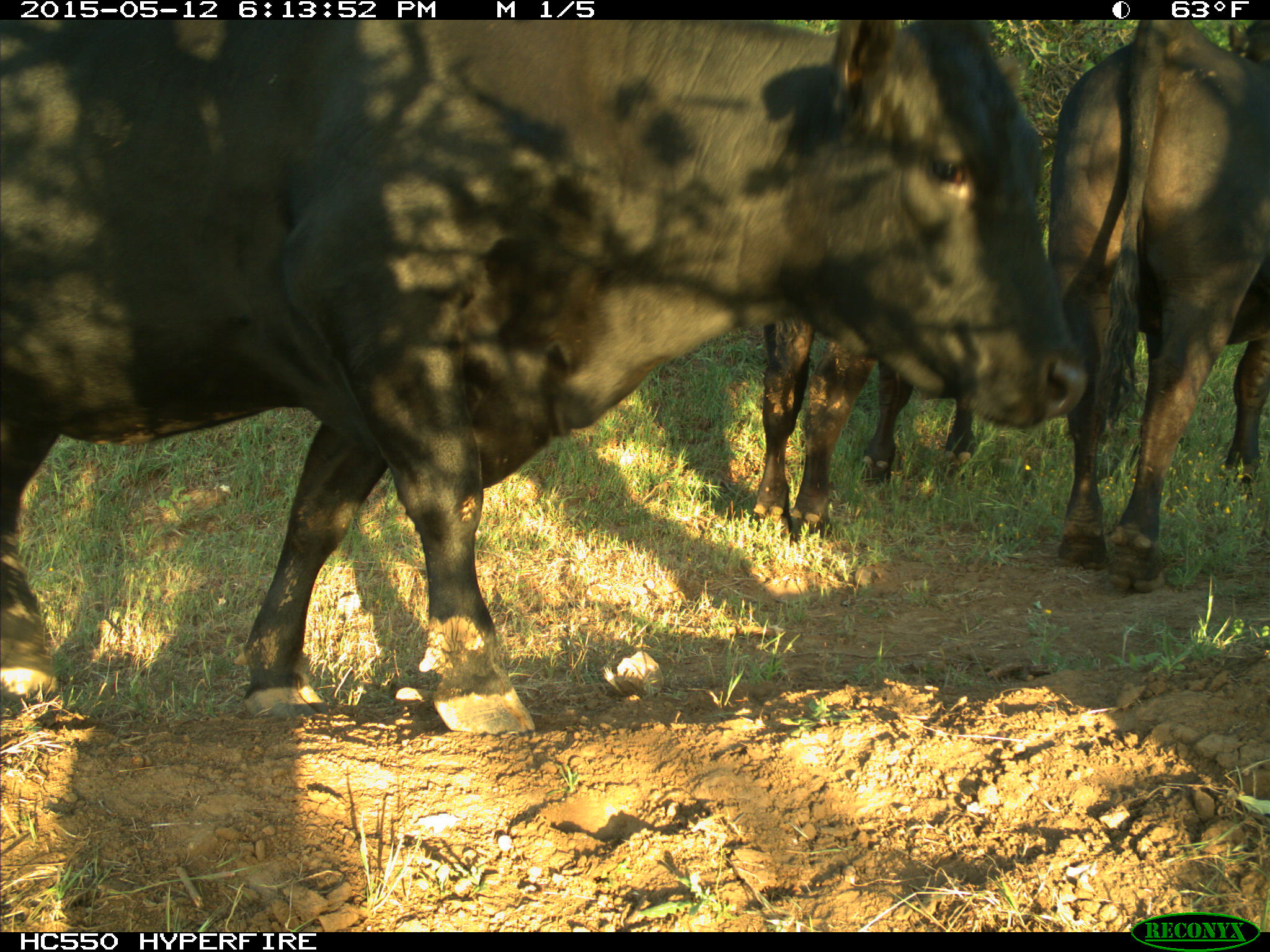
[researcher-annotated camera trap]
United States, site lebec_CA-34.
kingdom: Animalia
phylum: Chordata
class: Mammalia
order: Artiodactyla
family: Bovidae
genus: Bos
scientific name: Bos taurus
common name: domestic cow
Bos taurus (domestic cow).